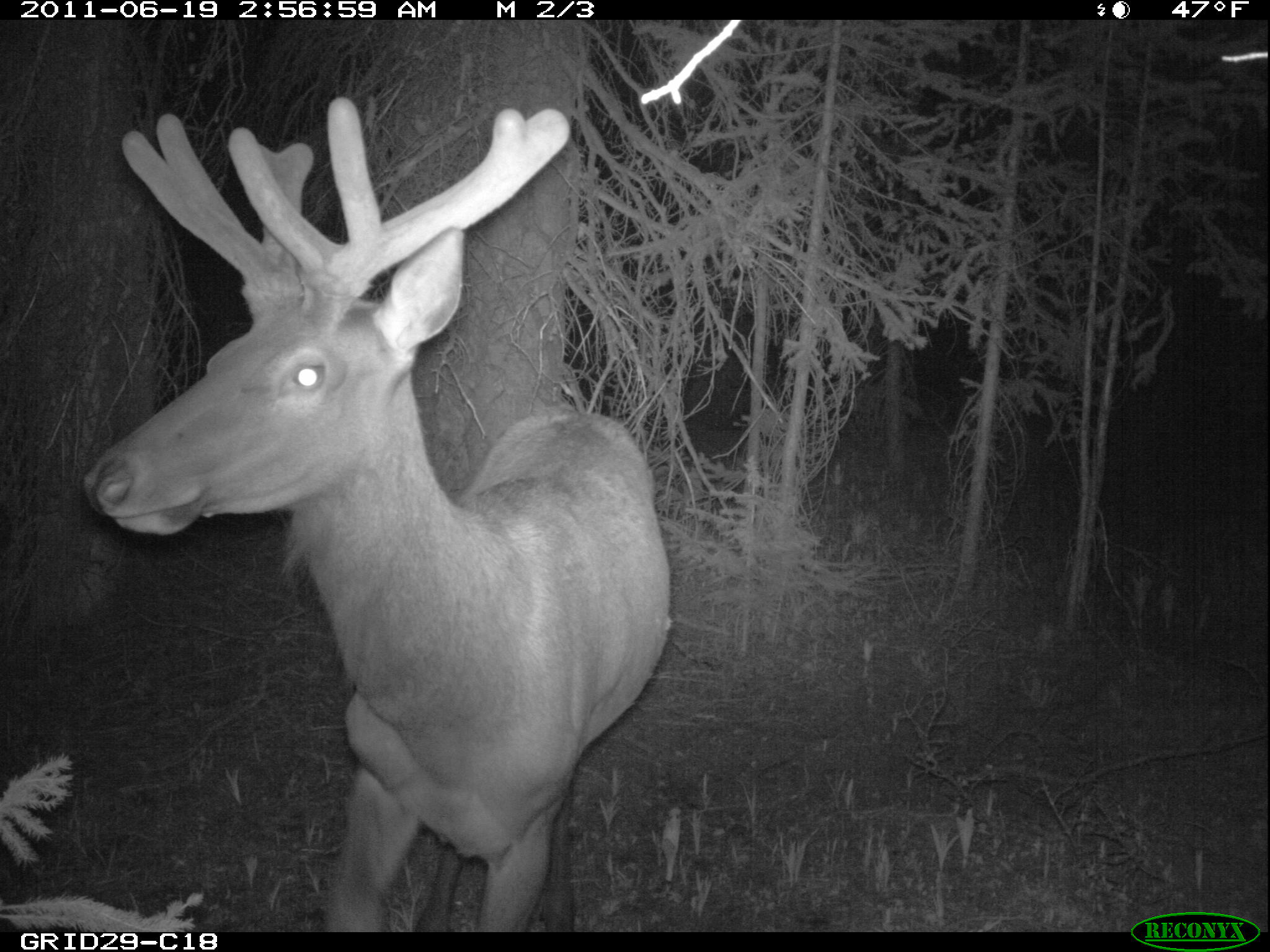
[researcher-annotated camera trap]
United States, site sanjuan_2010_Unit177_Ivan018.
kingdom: Animalia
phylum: Chordata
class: Mammalia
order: Artiodactyla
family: Cervidae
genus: Cervus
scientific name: Cervus elaphus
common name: red deer